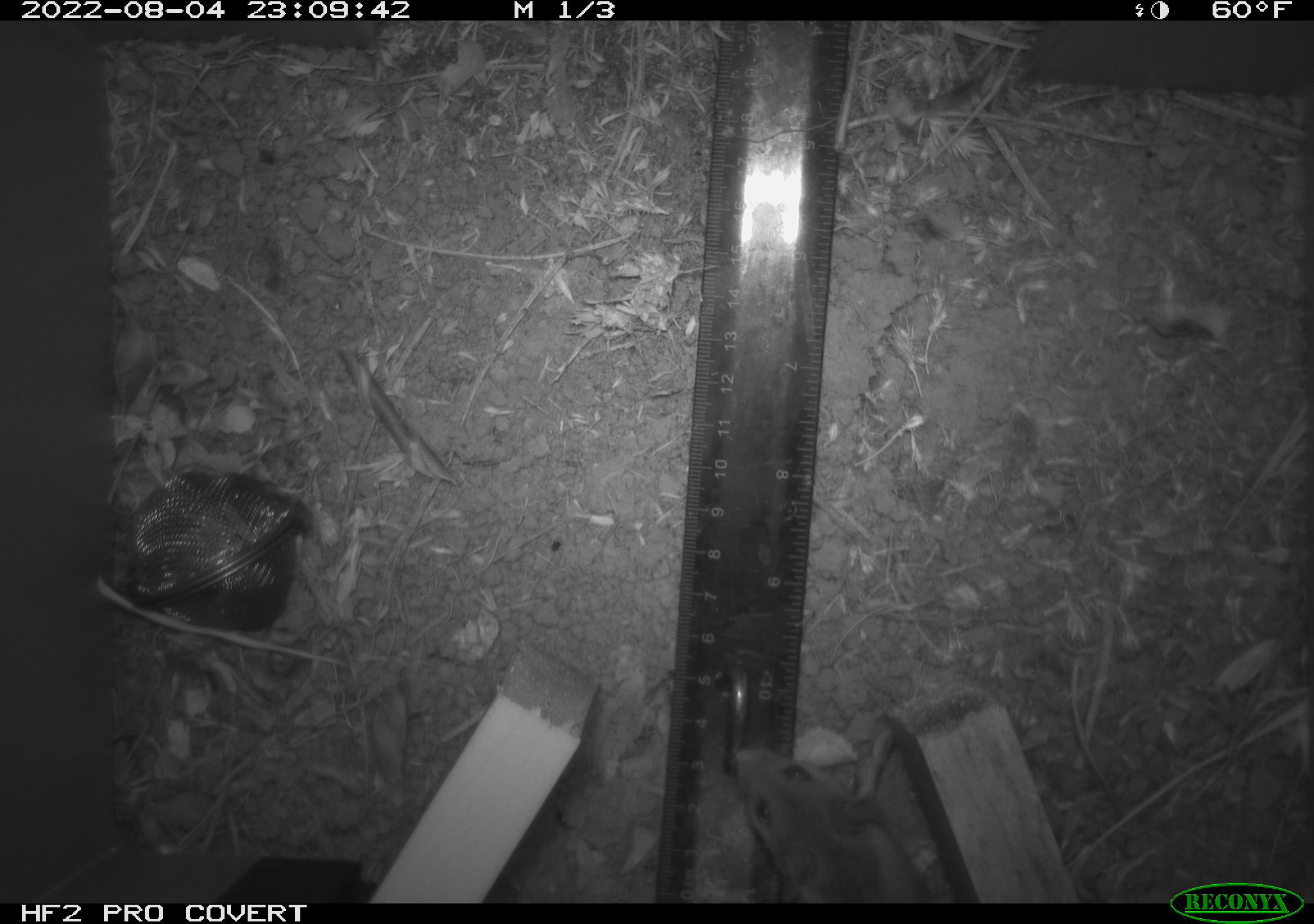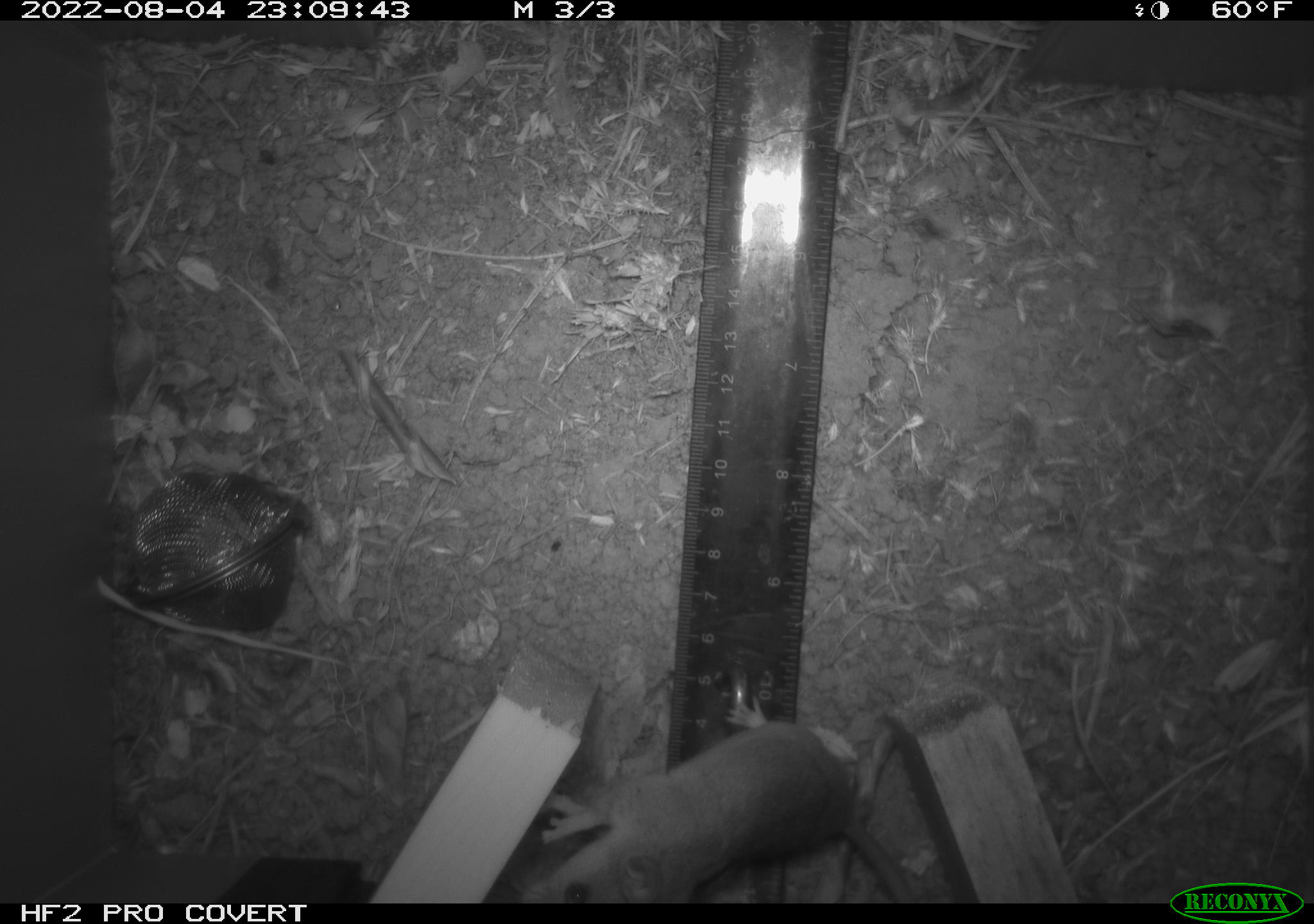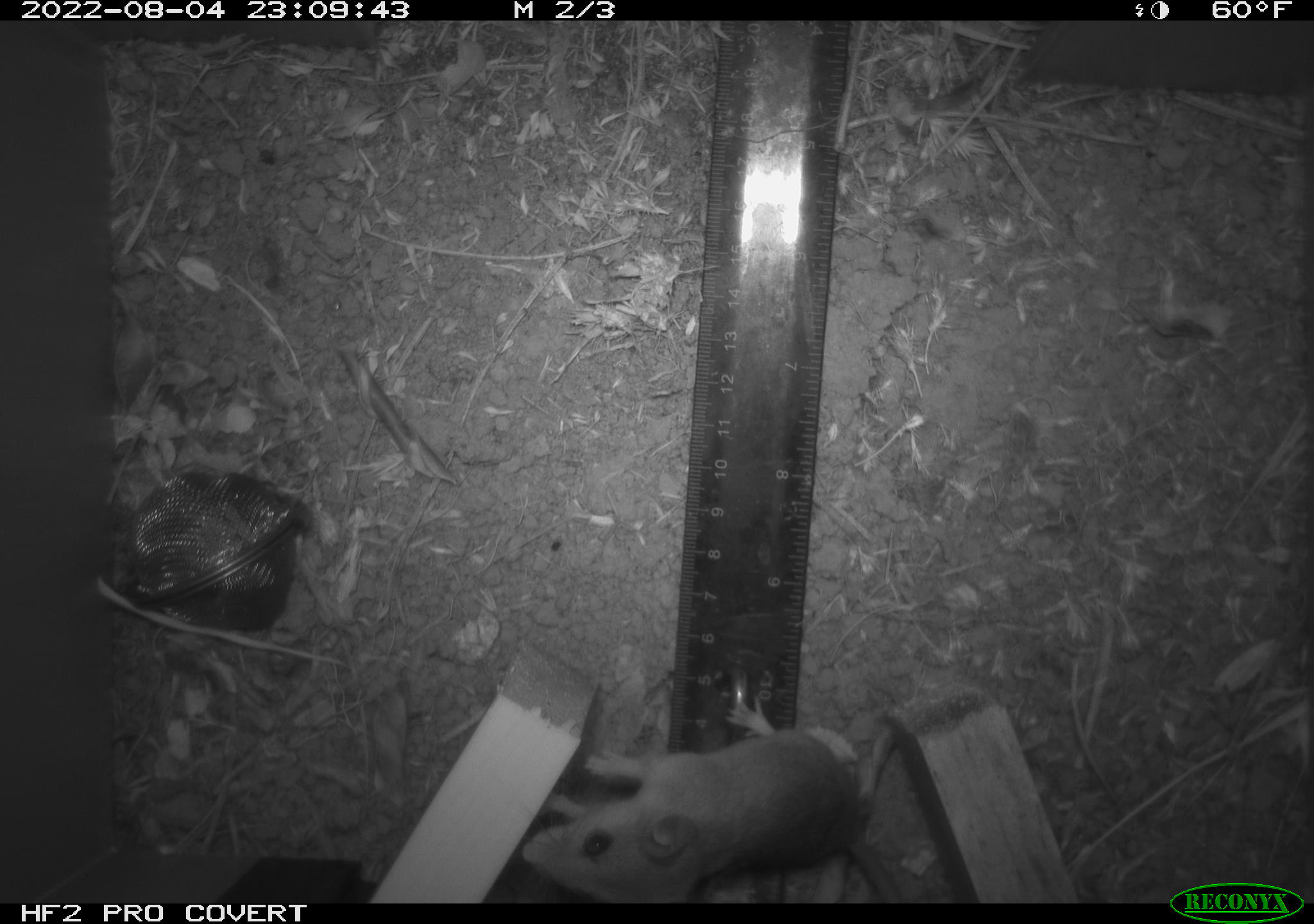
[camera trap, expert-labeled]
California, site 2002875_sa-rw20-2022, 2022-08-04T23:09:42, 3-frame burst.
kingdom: Animalia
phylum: Chordata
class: Mammalia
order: Rodentia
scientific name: Rodentia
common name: mouse species